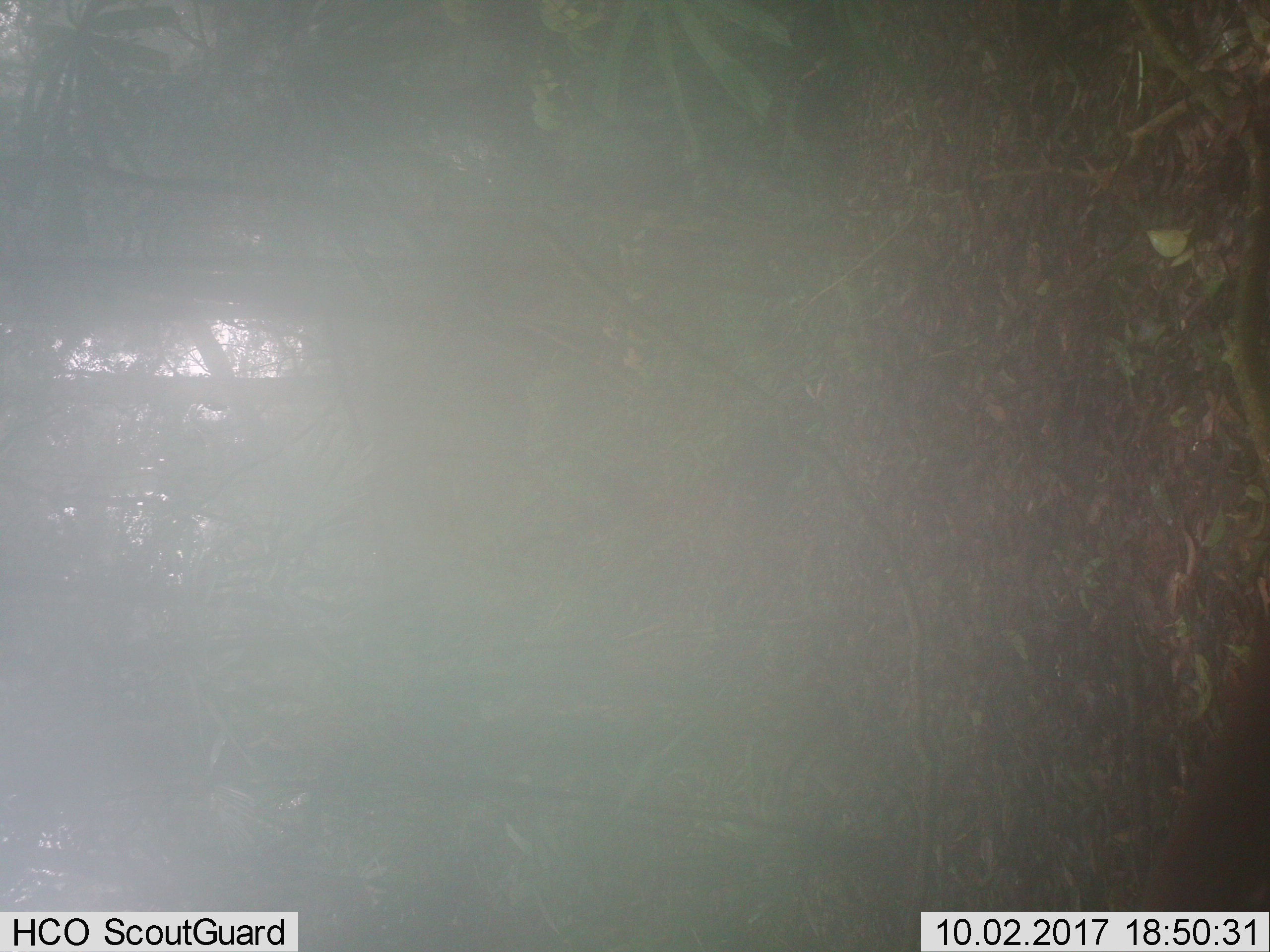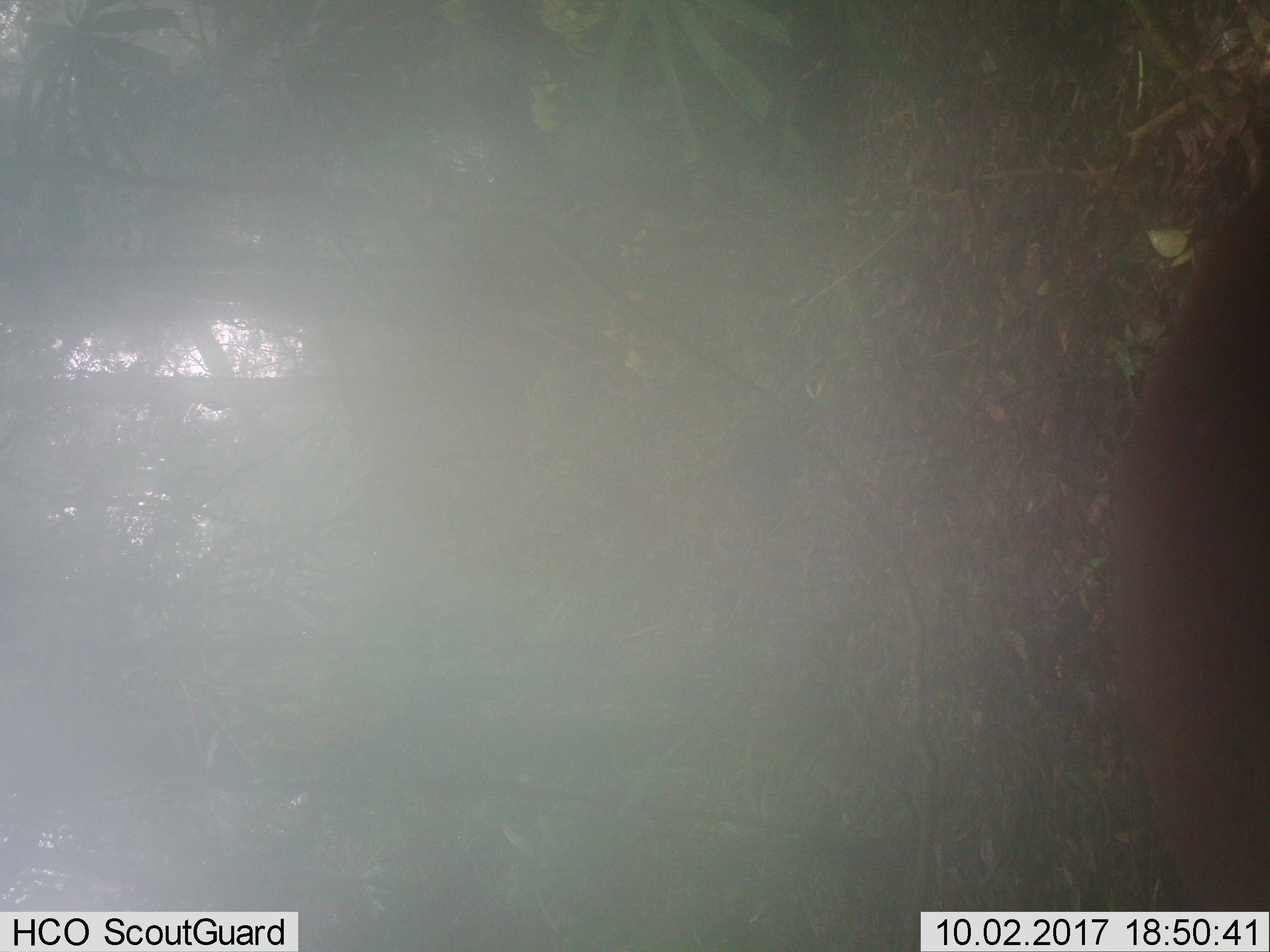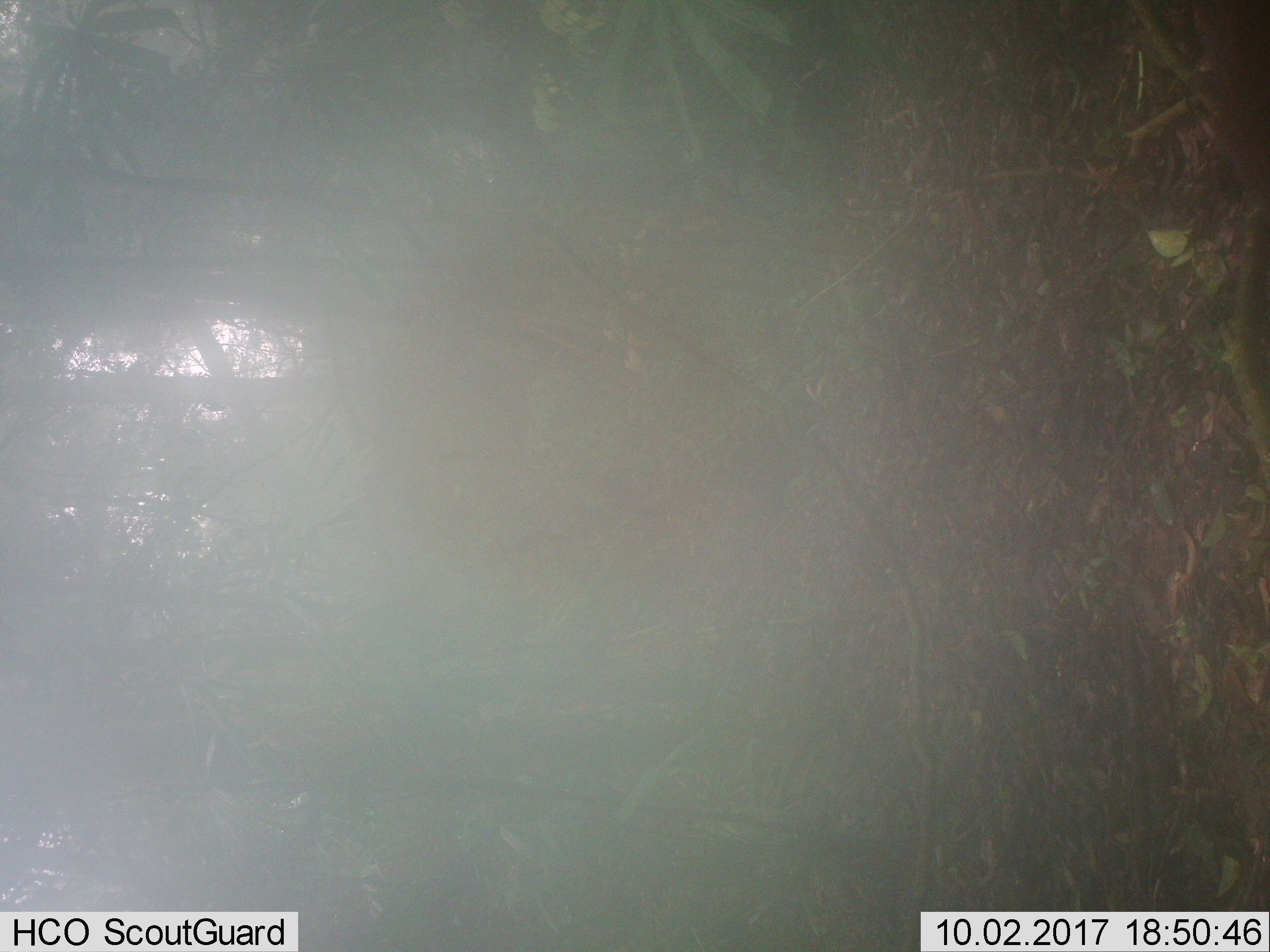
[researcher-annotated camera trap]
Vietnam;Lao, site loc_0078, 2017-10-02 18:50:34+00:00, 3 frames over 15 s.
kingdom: Animalia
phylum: Chordata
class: Mammalia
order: Artiodactyla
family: Cervidae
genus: Muntiacus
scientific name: Muntiacus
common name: muntjacs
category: unidentified muntjac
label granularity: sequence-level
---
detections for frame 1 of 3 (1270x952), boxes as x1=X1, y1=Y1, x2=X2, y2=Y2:
unidentified muntjac: x1=1134, y1=613, x2=1270, y2=910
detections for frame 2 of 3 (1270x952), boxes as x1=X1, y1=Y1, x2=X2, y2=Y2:
unidentified muntjac: x1=1108, y1=171, x2=1270, y2=911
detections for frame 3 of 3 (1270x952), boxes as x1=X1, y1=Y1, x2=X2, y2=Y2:
unidentified muntjac: x1=1188, y1=0, x2=1270, y2=213